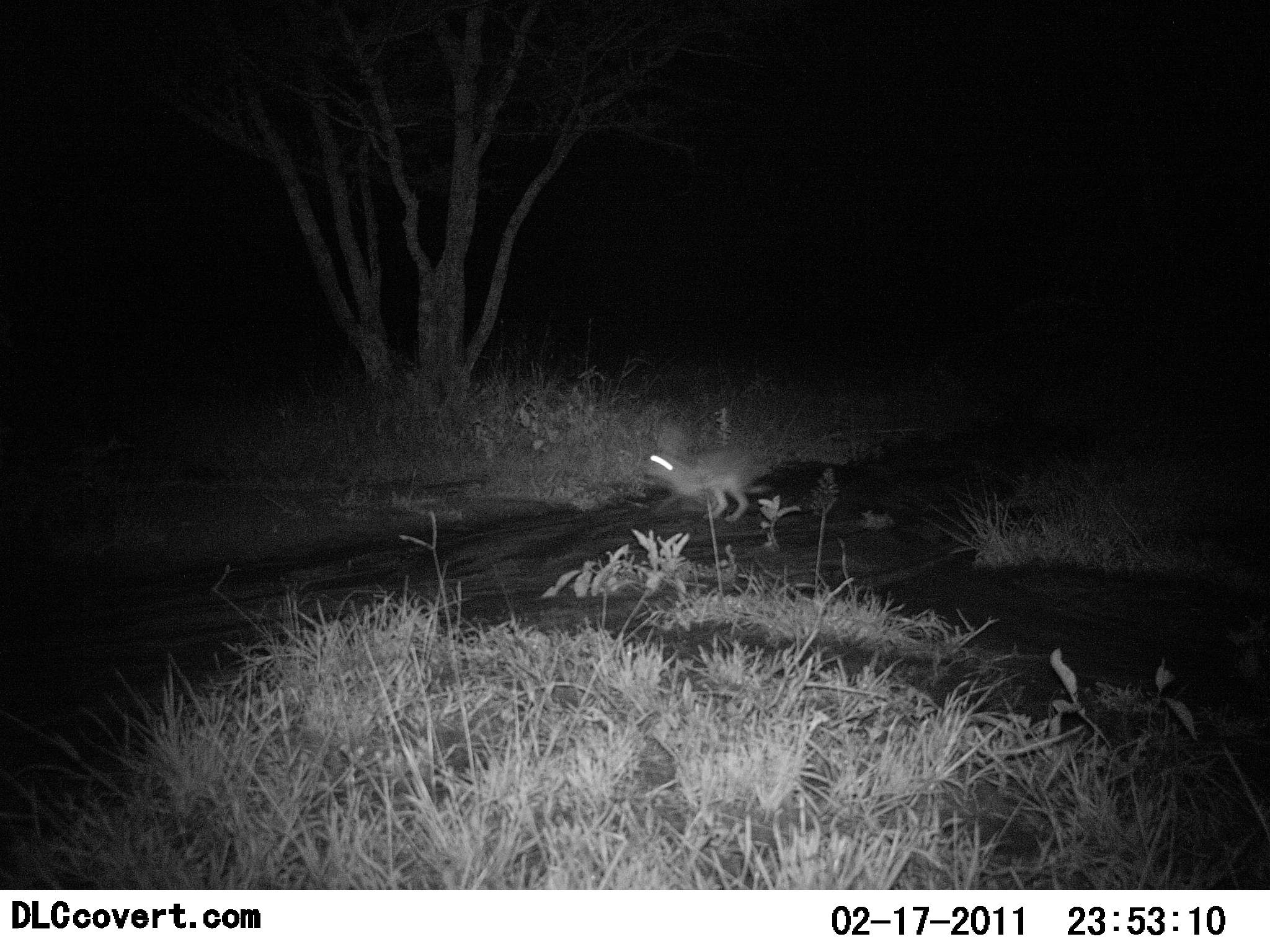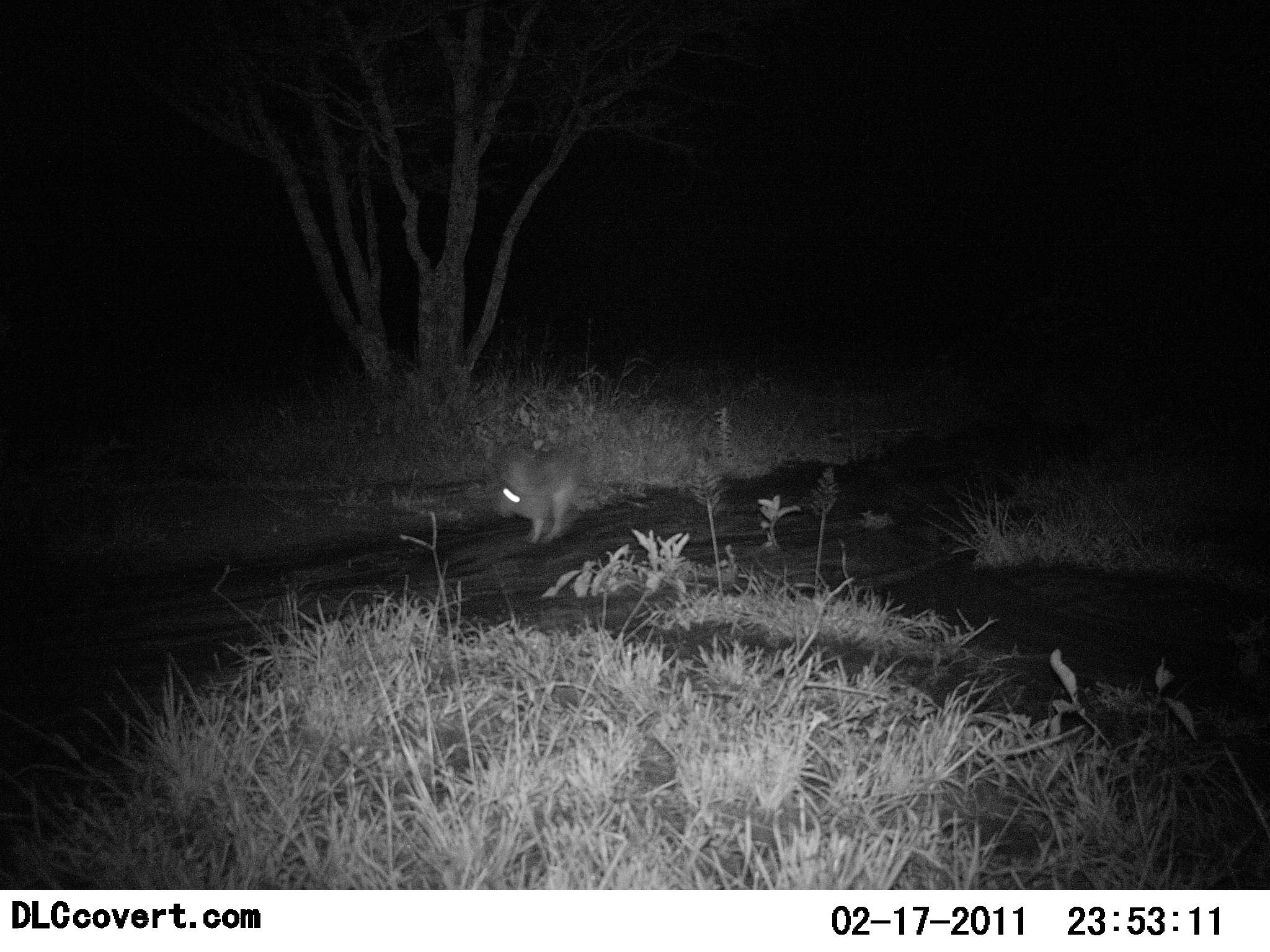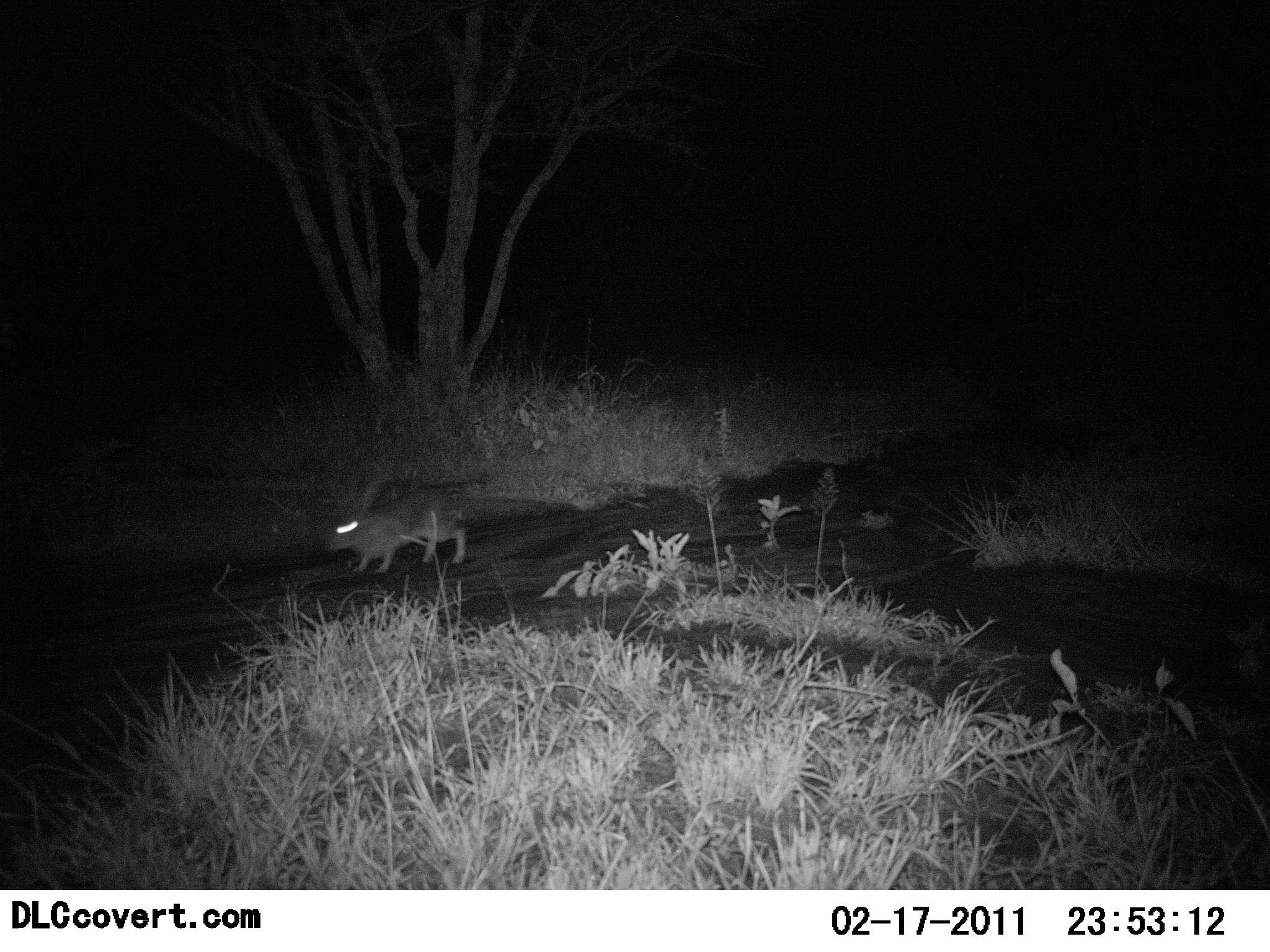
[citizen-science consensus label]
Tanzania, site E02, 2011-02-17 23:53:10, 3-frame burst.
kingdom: Animalia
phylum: Chordata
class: Mammalia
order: Lagomorpha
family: Leporidae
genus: Lepus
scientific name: Lepus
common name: hare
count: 1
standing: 10%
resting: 0%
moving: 100%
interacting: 0%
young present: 0%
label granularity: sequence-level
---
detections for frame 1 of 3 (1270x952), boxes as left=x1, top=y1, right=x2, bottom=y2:
animal: left=643, top=433, right=764, bottom=521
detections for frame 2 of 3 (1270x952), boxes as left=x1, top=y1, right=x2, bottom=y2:
animal: left=495, top=446, right=579, bottom=545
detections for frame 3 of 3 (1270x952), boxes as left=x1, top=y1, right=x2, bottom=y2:
animal: left=323, top=490, right=466, bottom=572